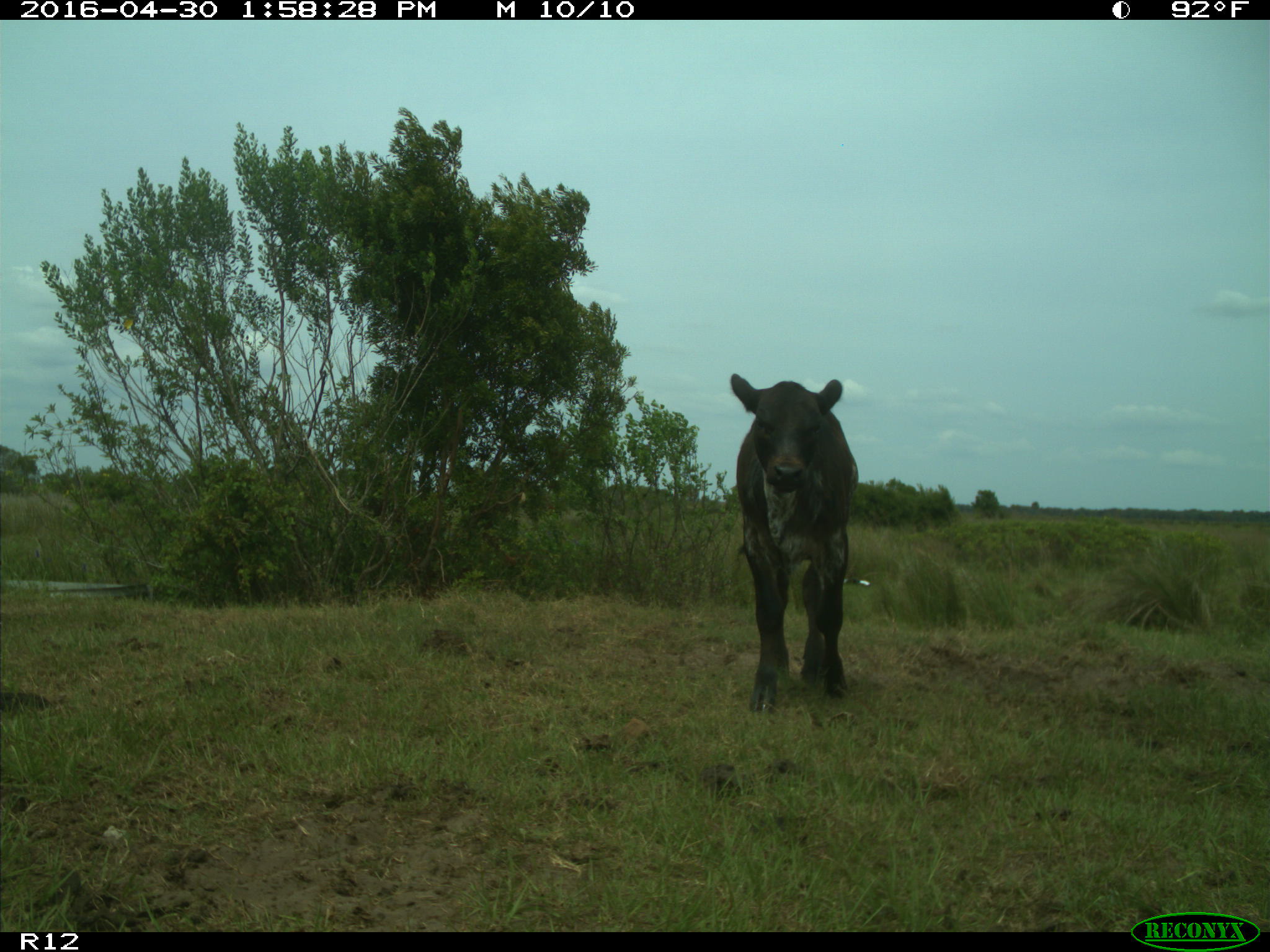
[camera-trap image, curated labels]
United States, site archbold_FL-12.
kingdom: Animalia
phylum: Chordata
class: Mammalia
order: Artiodactyla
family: Bovidae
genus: Bos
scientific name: Bos taurus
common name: domestic cow